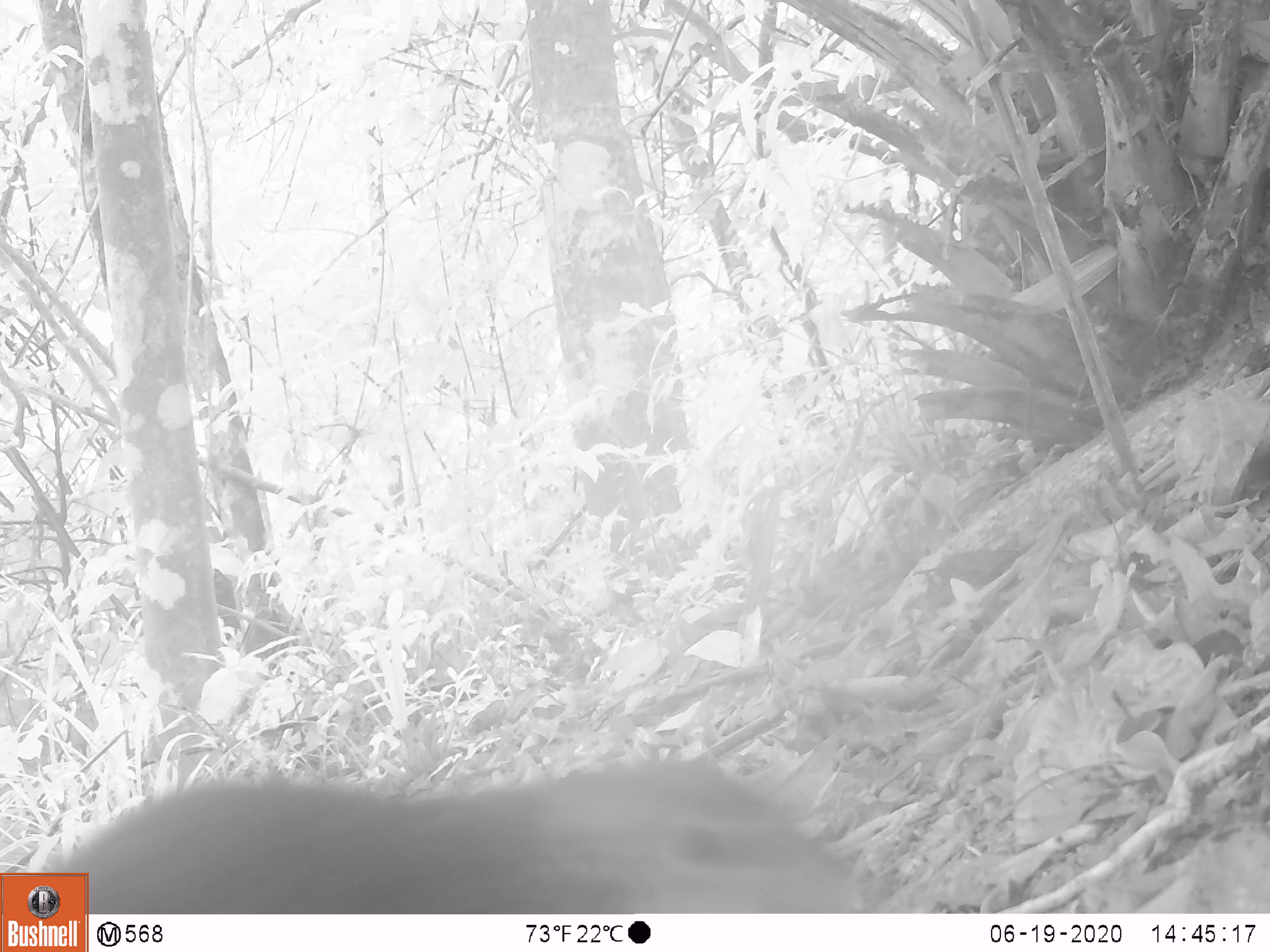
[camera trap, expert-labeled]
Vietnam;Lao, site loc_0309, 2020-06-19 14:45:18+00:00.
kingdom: Animalia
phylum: Chordata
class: Mammalia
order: Rodentia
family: Sciuridae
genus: Dremomys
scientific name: Dremomys rufigenis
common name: red-cheeked squirrel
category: red cheeked squirrel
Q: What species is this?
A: Red cheeked squirrel (red-cheeked squirrel) (Dremomys rufigenis).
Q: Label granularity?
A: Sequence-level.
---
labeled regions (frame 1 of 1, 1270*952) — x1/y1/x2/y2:
red cheeked squirrel: 43/746/889/912